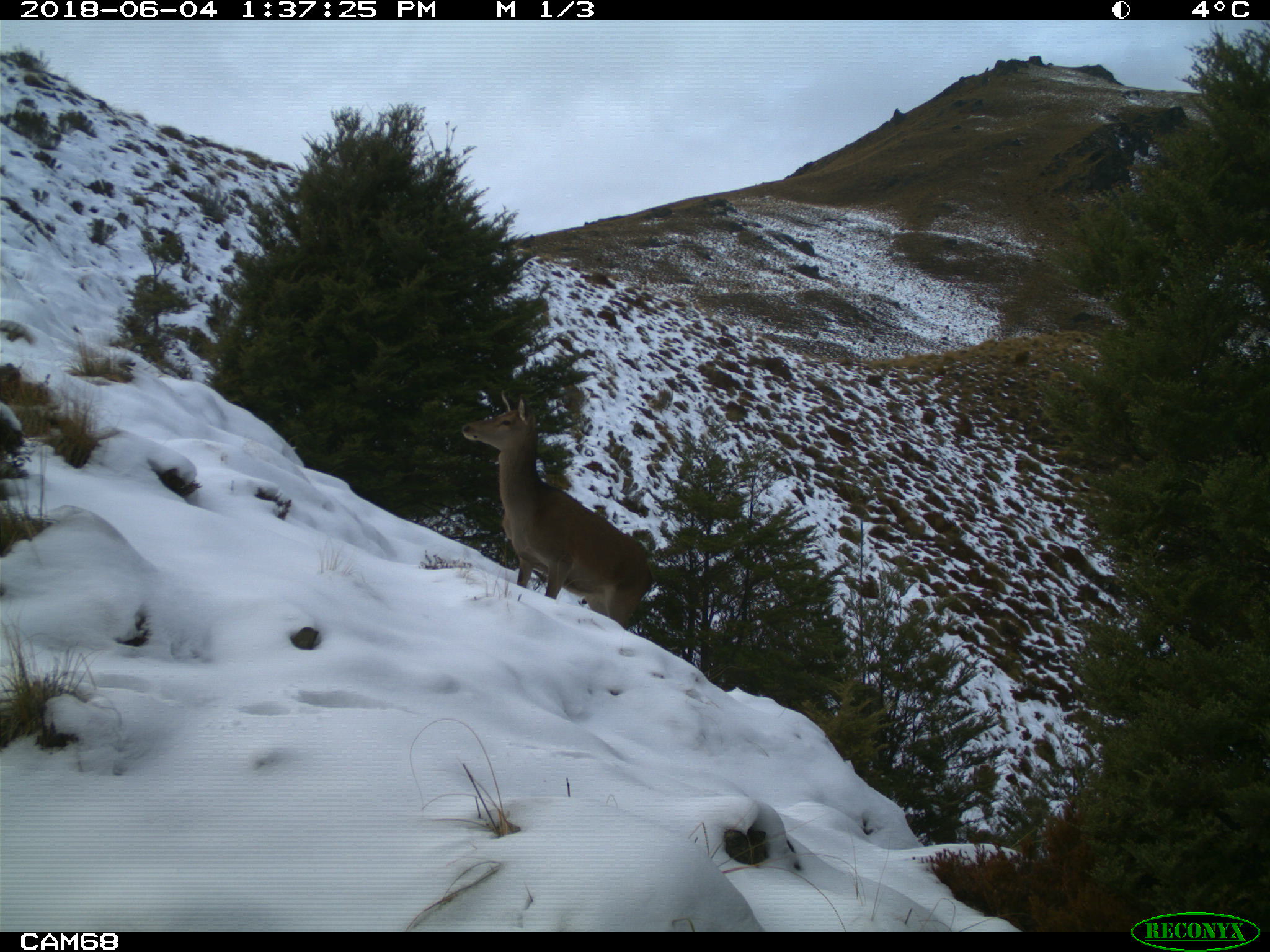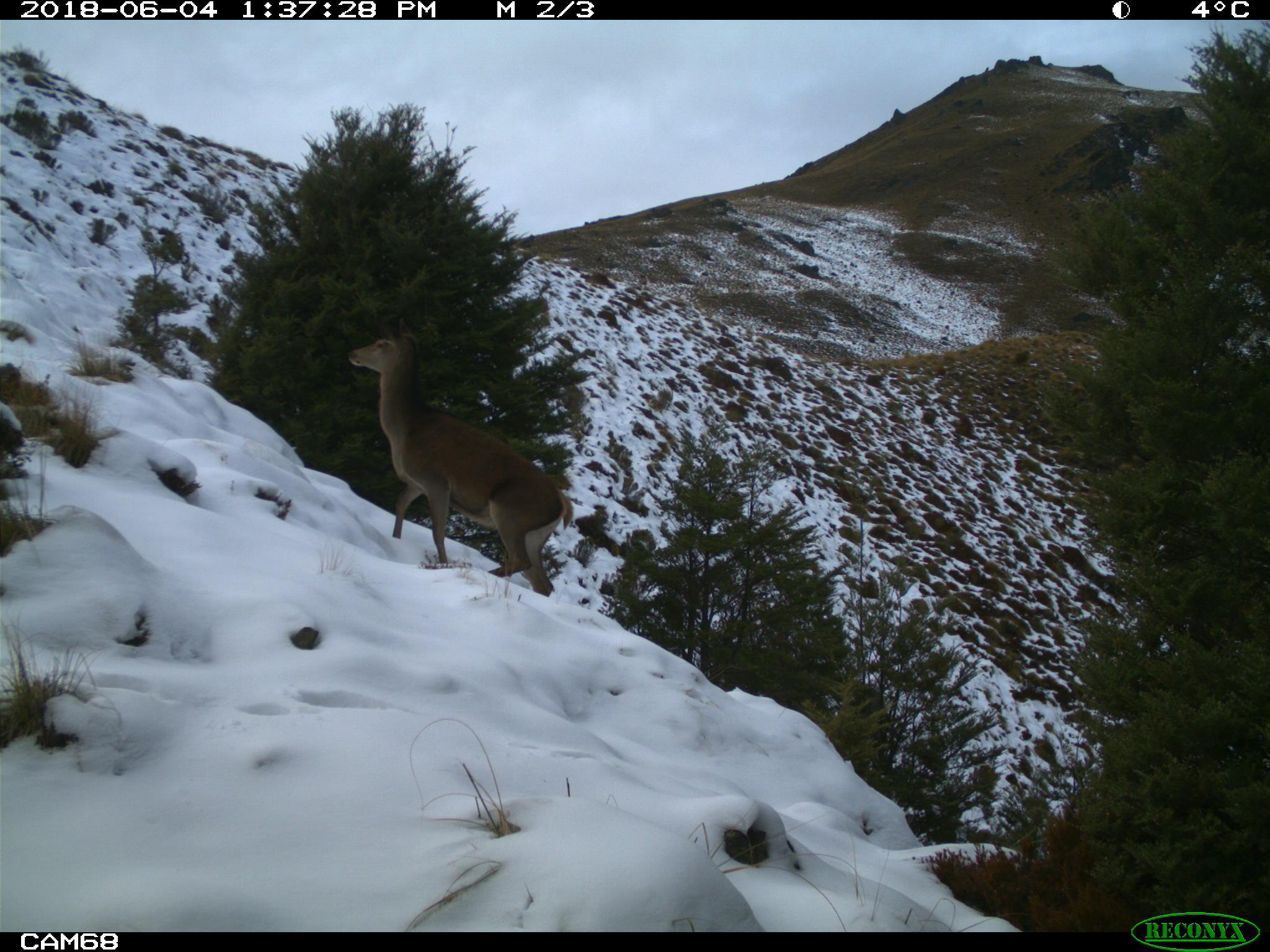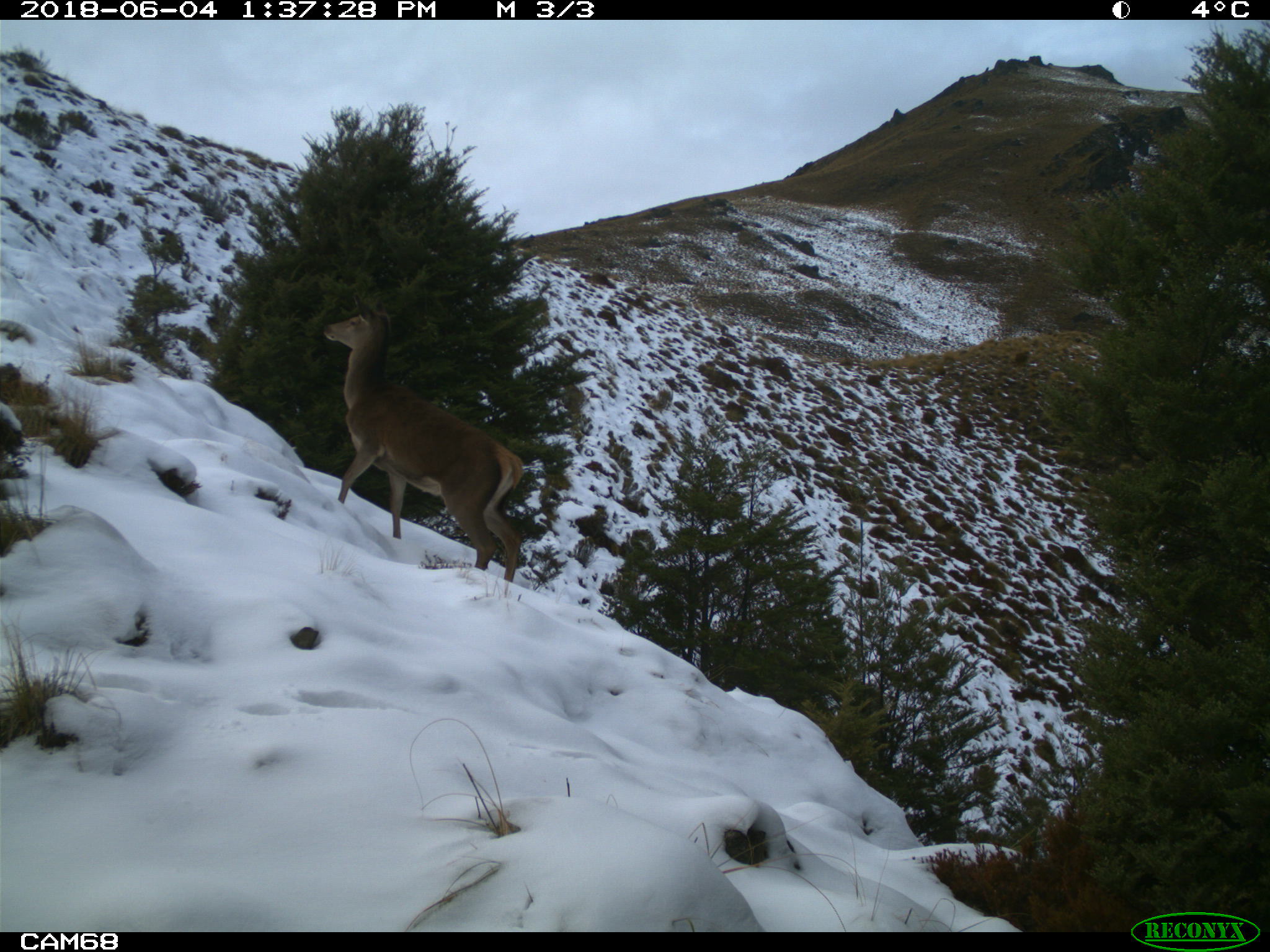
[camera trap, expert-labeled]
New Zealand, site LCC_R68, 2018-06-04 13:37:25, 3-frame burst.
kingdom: Animalia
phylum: Chordata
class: Mammalia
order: Artiodactyla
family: Cervidae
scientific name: Cervidae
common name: deer